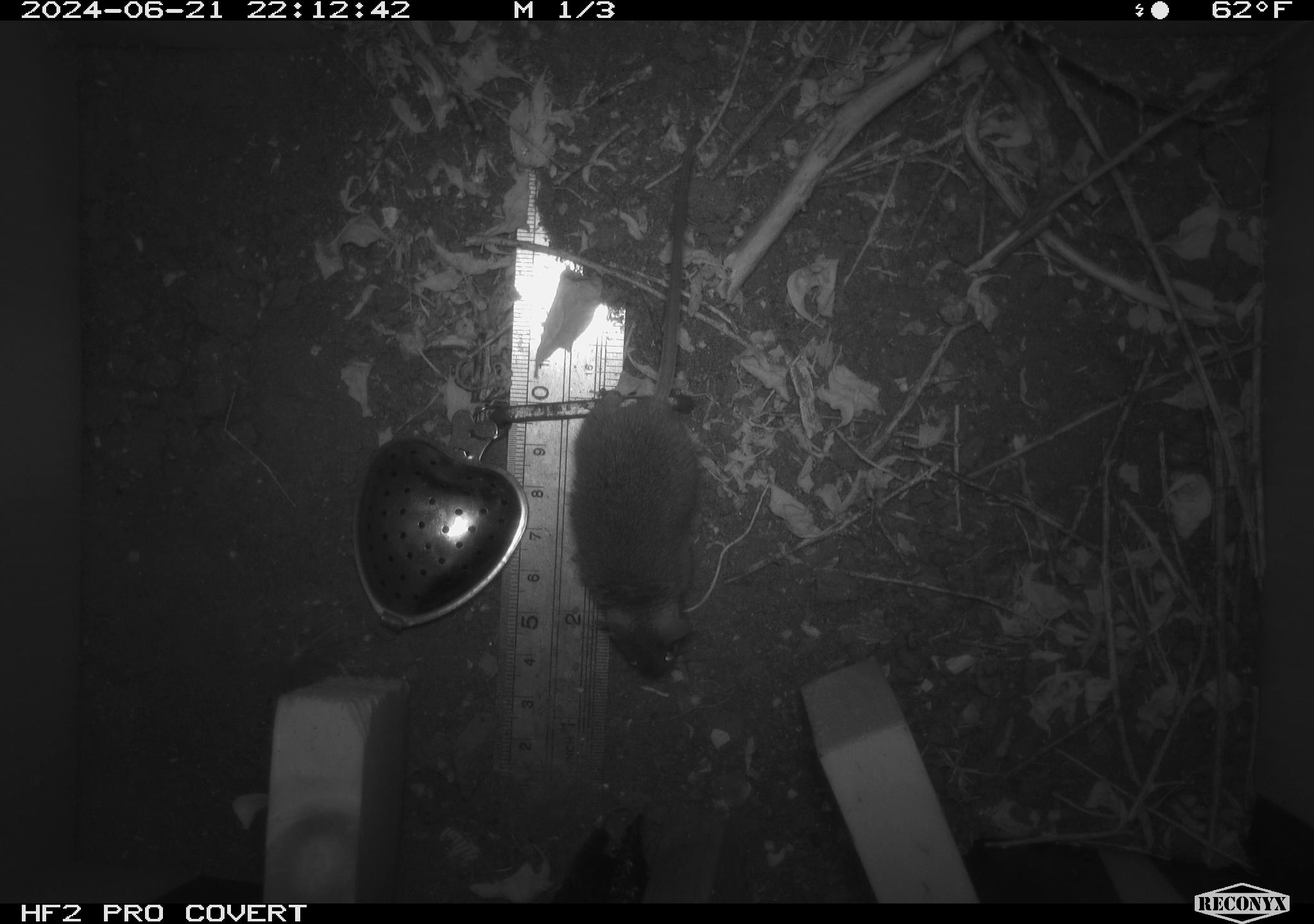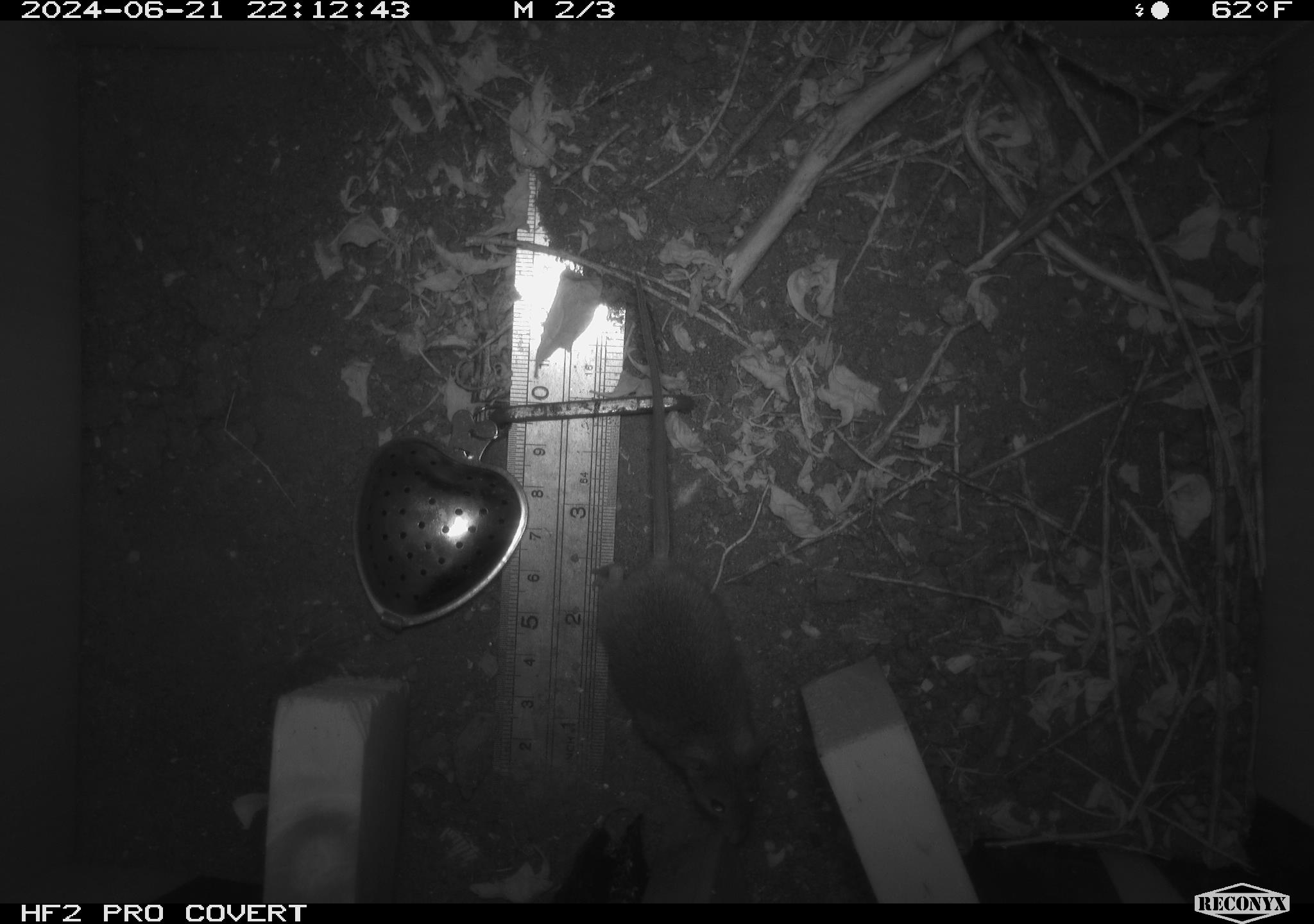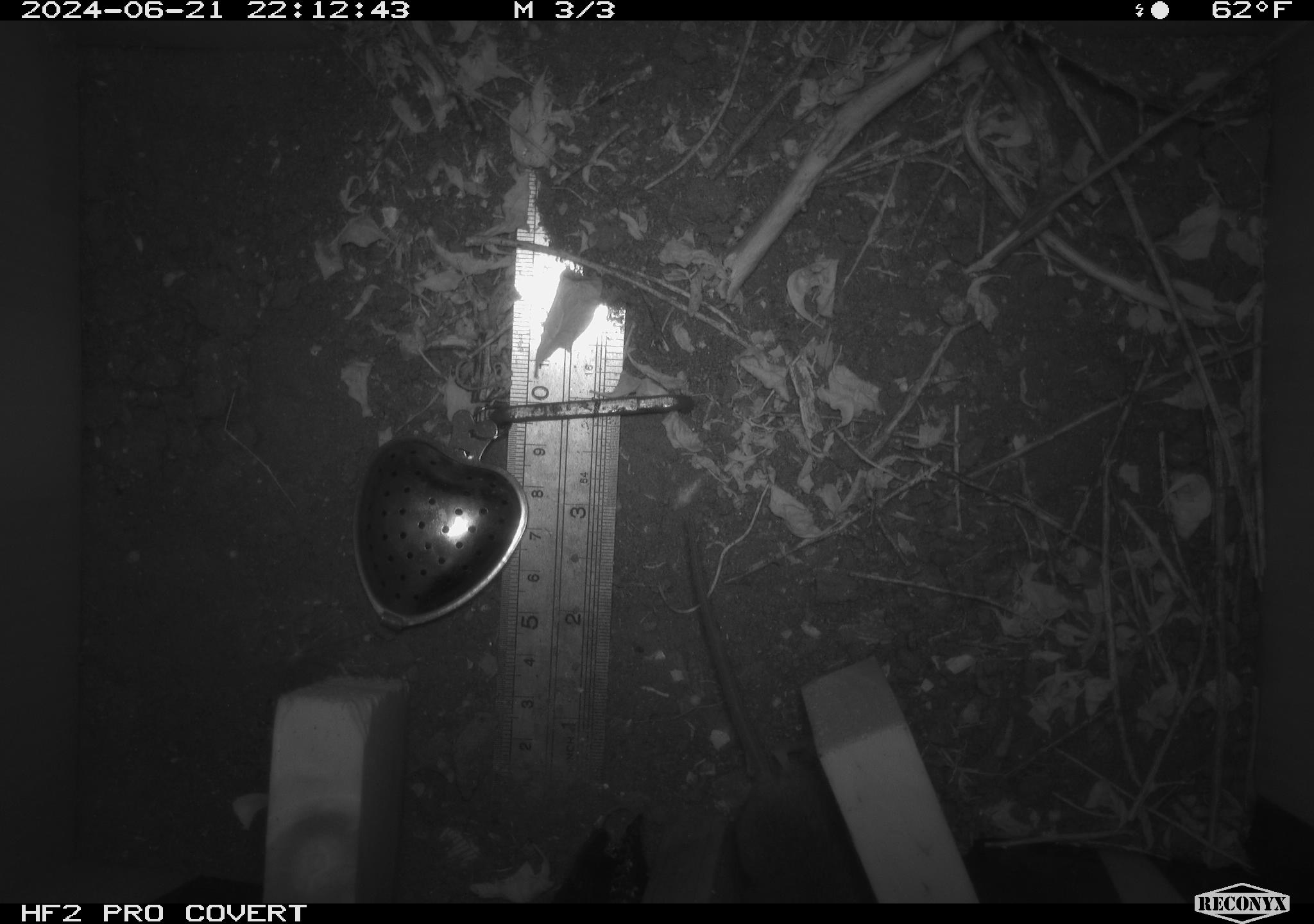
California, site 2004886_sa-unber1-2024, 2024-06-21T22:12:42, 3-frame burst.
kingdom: Animalia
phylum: Chordata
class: Mammalia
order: Rodentia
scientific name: Rodentia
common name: mouse species